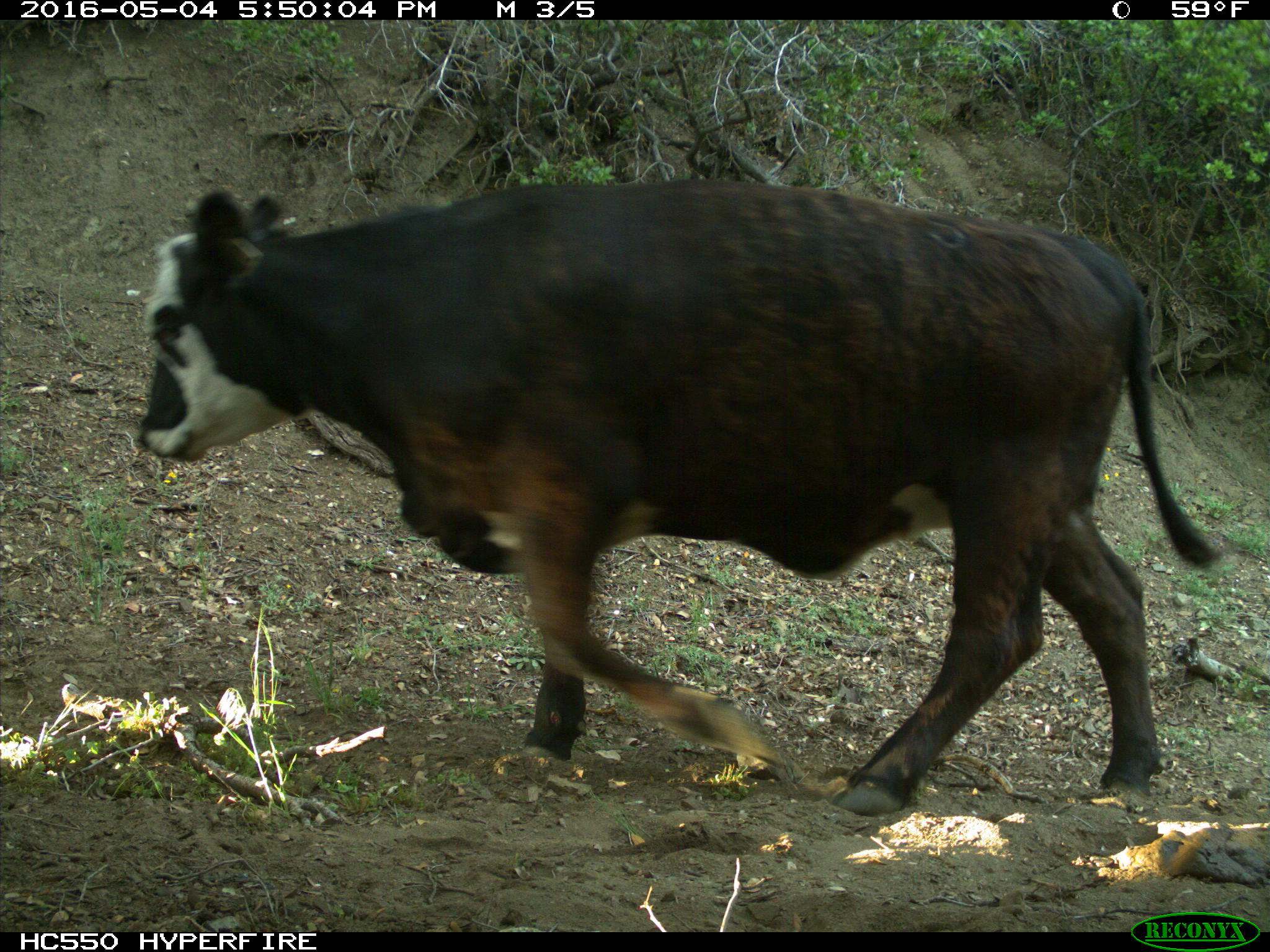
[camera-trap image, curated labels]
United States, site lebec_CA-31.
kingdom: Animalia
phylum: Chordata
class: Mammalia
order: Artiodactyla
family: Bovidae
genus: Bos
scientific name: Bos taurus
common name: domestic cow